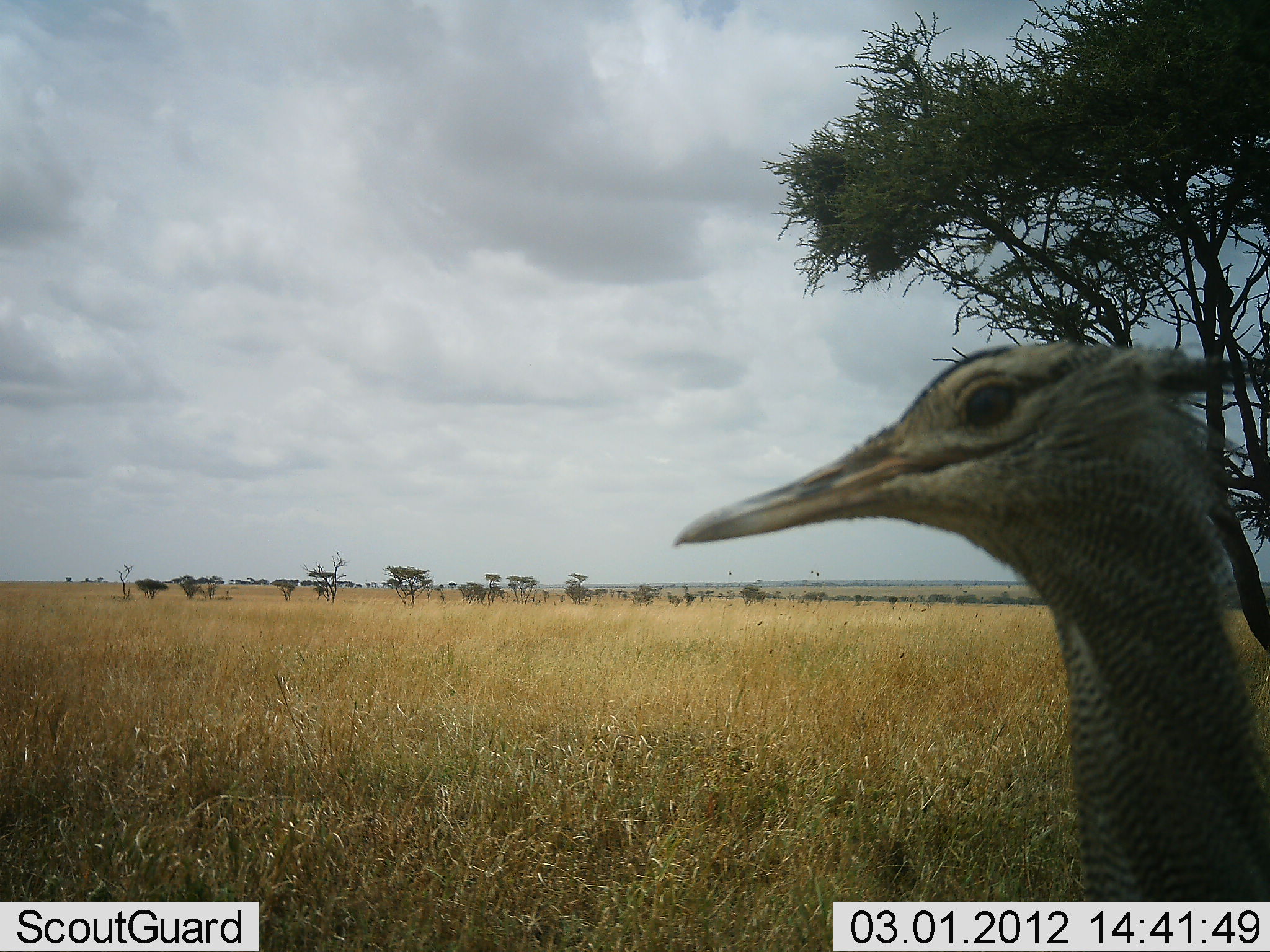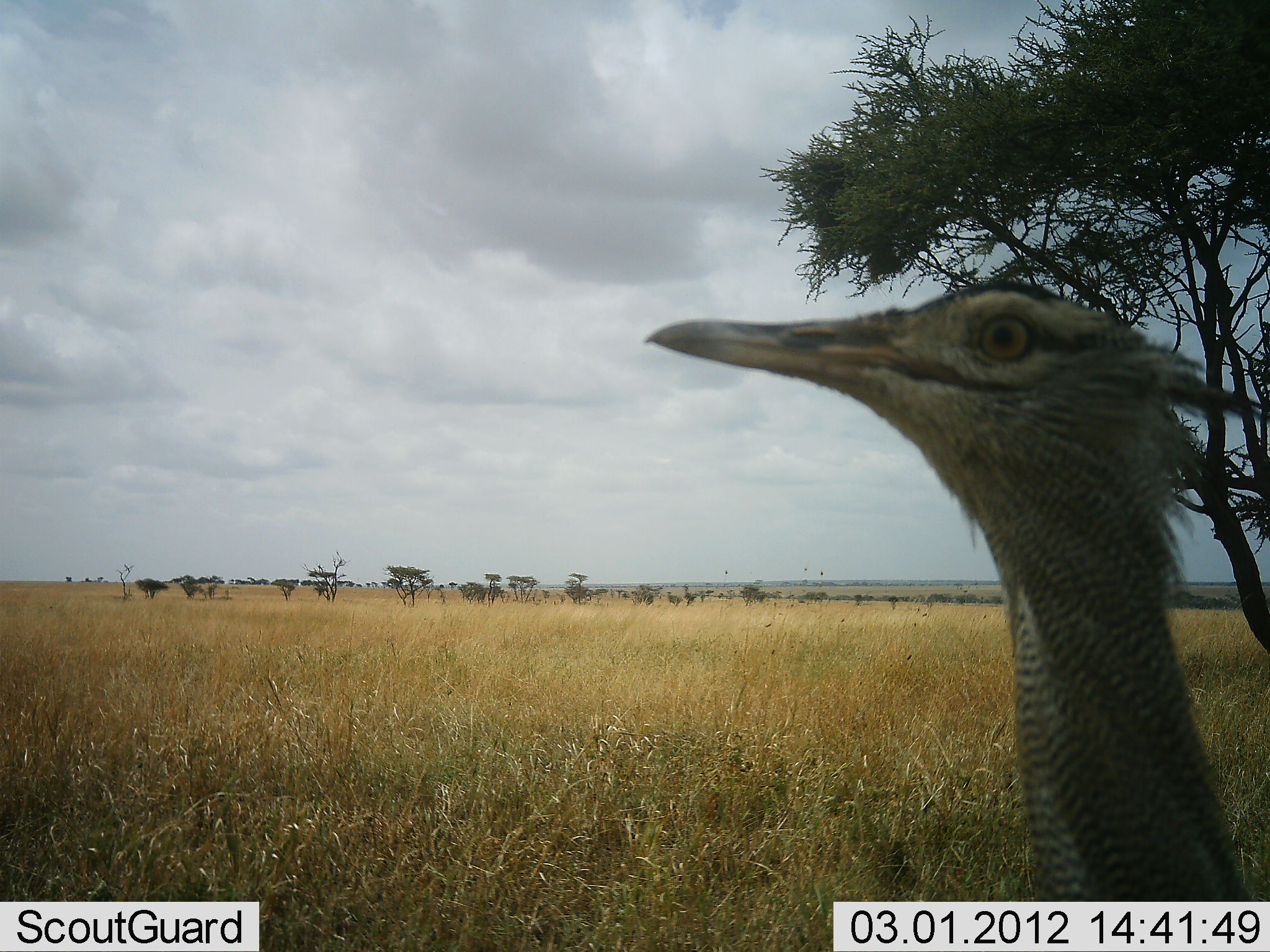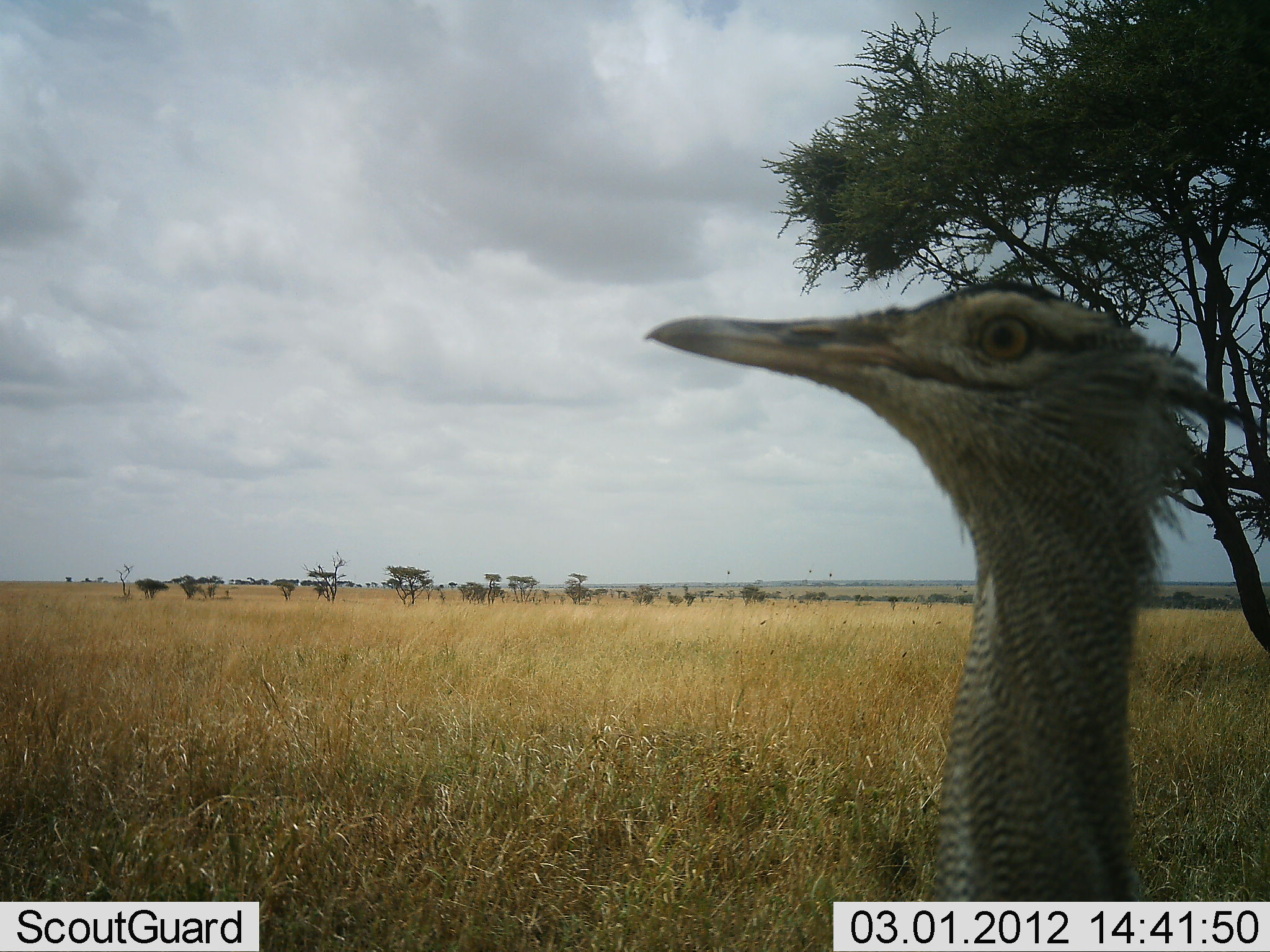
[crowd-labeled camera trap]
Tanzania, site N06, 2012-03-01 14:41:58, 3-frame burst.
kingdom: Animalia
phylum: Chordata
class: Aves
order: Otidiformes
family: Otididae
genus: Ardeotis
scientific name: Ardeotis kori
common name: kori bustard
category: koribustard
Koribustard (kori bustard) (Ardeotis kori), count 1. Behavior (volunteer vote fractions): standing 87%, resting 0%, moving 13%, interacting 0%. Young present (vote fraction): 0%. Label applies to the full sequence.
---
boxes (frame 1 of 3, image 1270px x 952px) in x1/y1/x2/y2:
animal: 670/341/1270/900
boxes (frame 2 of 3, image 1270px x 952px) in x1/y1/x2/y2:
animal: 642/274/1270/900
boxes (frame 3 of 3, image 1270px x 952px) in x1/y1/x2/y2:
animal: 644/271/1270/901